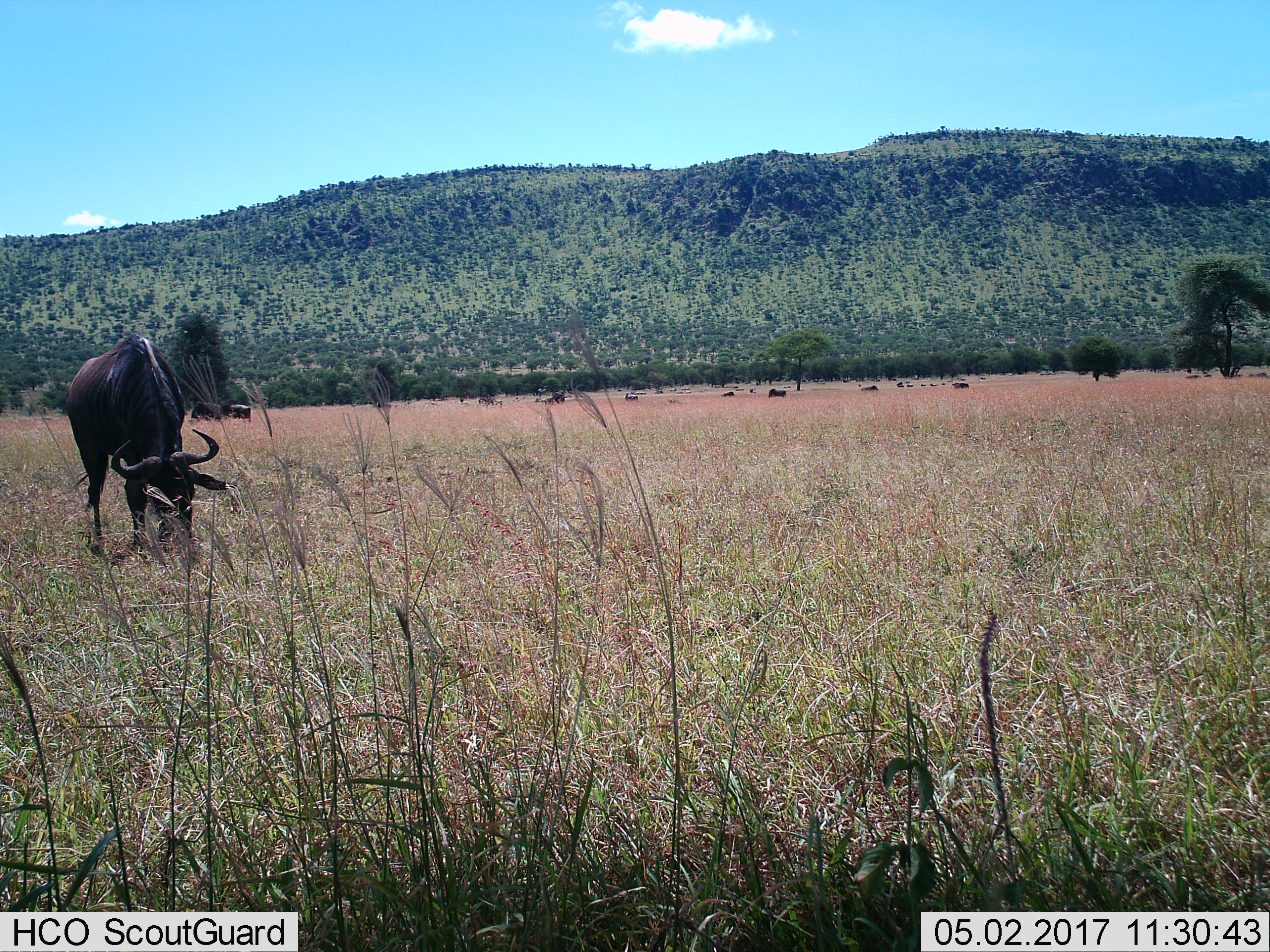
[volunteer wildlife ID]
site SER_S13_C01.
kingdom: Animalia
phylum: Chordata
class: Mammalia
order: Artiodactyla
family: Bovidae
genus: Connochaetes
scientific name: Connochaetes taurinus taurinus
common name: blue wildebeest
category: wildebeestblue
Wildebeestblue (blue wildebeest) (Connochaetes taurinus taurinus), count 11-50. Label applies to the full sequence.